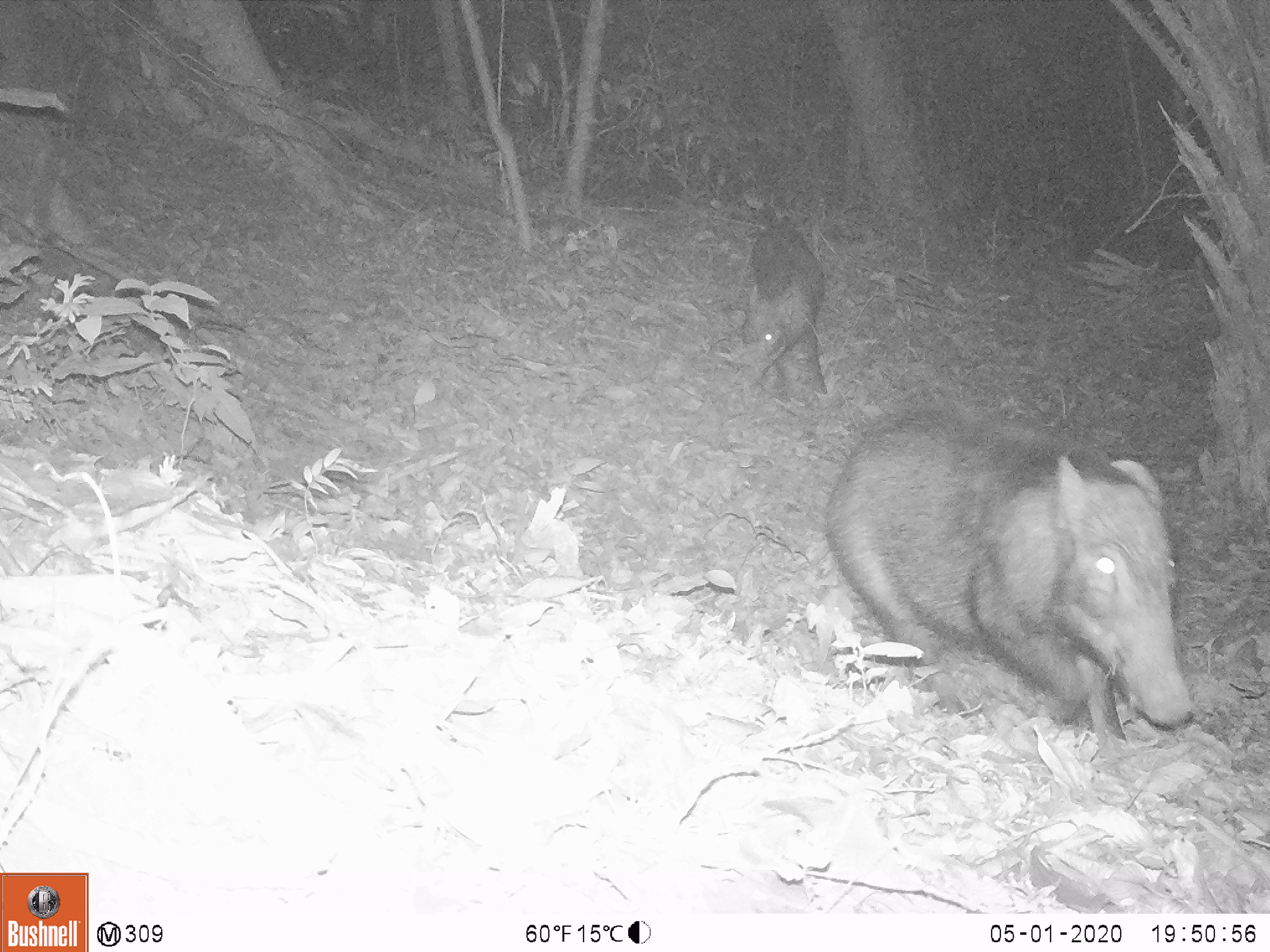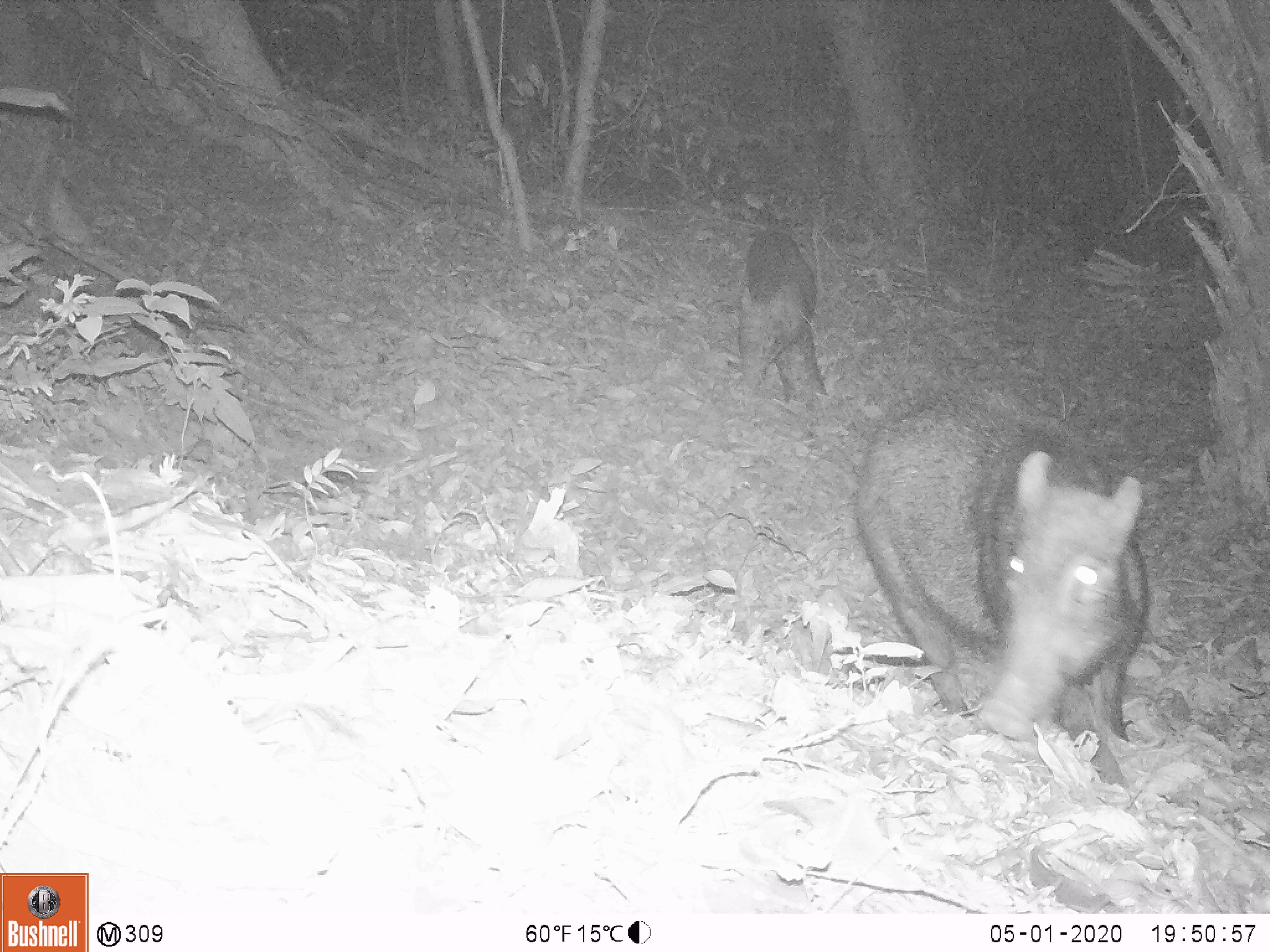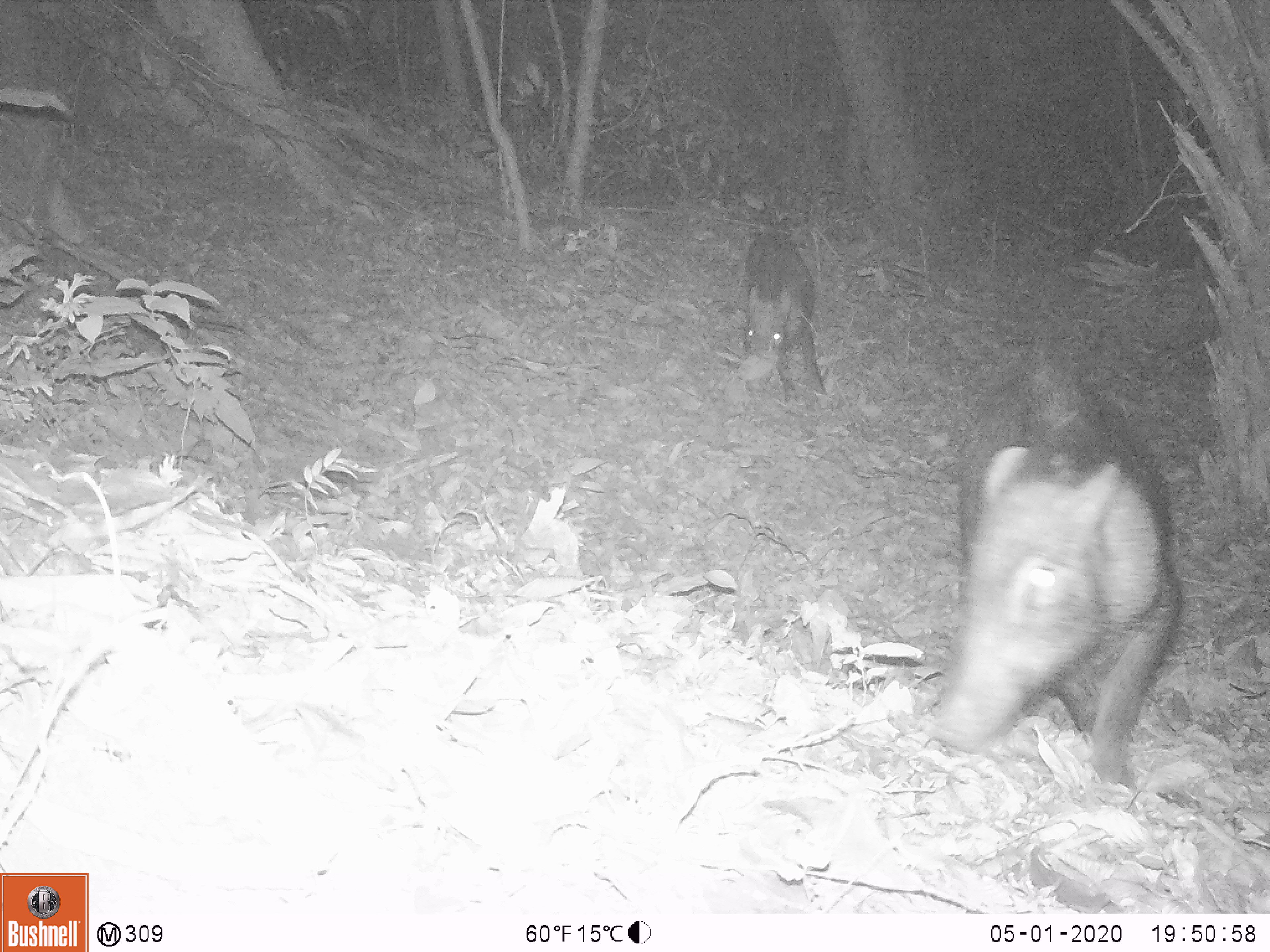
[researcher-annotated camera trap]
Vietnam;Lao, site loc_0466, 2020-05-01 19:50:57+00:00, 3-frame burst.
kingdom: Animalia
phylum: Chordata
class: Mammalia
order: Artiodactyla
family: Suidae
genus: Sus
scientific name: Sus scrofa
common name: eurasian wild pig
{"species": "eurasian wild pig (Sus scrofa)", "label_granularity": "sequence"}